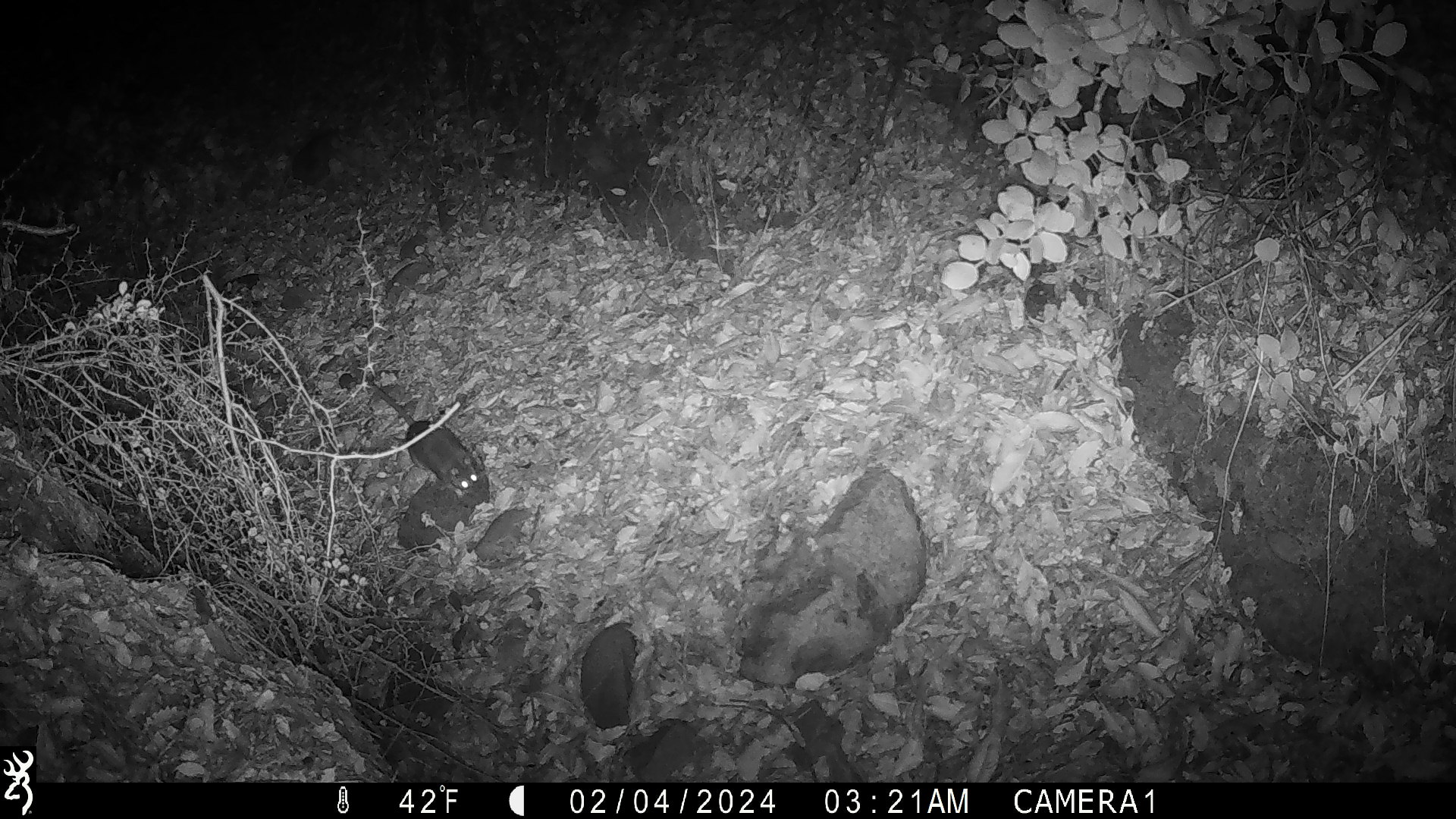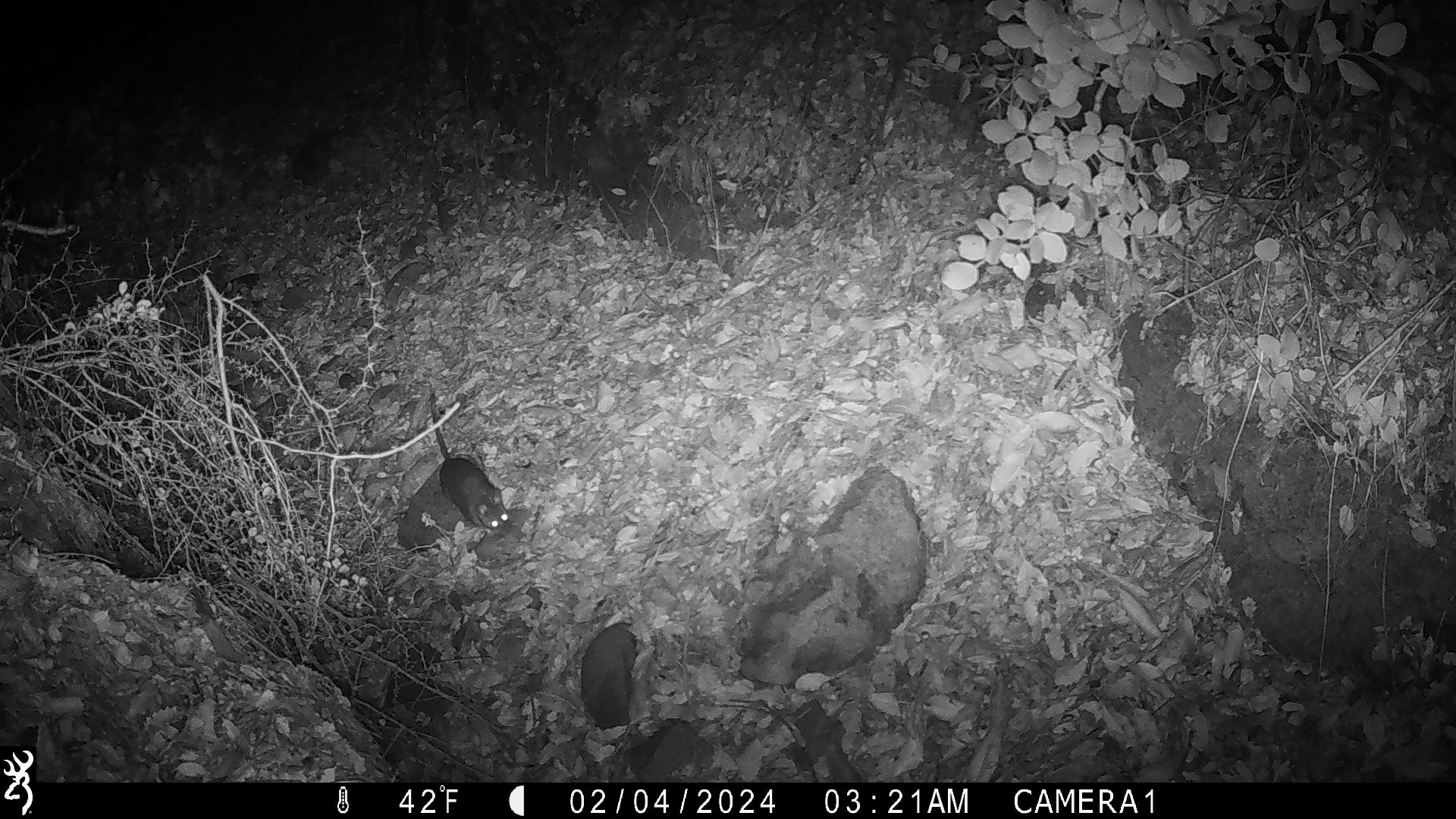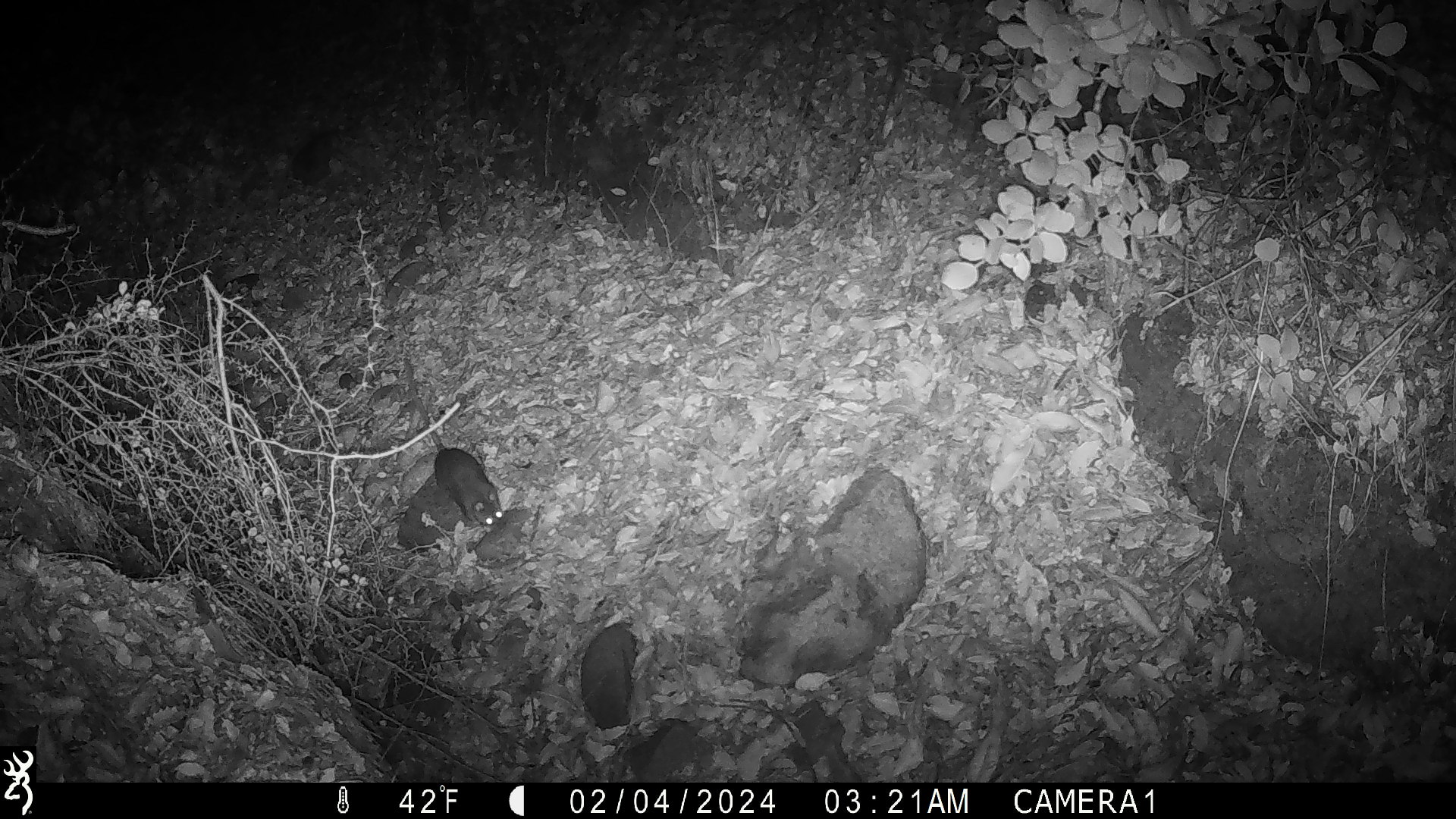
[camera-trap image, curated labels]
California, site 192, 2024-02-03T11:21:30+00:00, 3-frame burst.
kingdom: Animalia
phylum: Chordata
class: Mammalia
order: Rodentia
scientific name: Rodentia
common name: mouse or rat